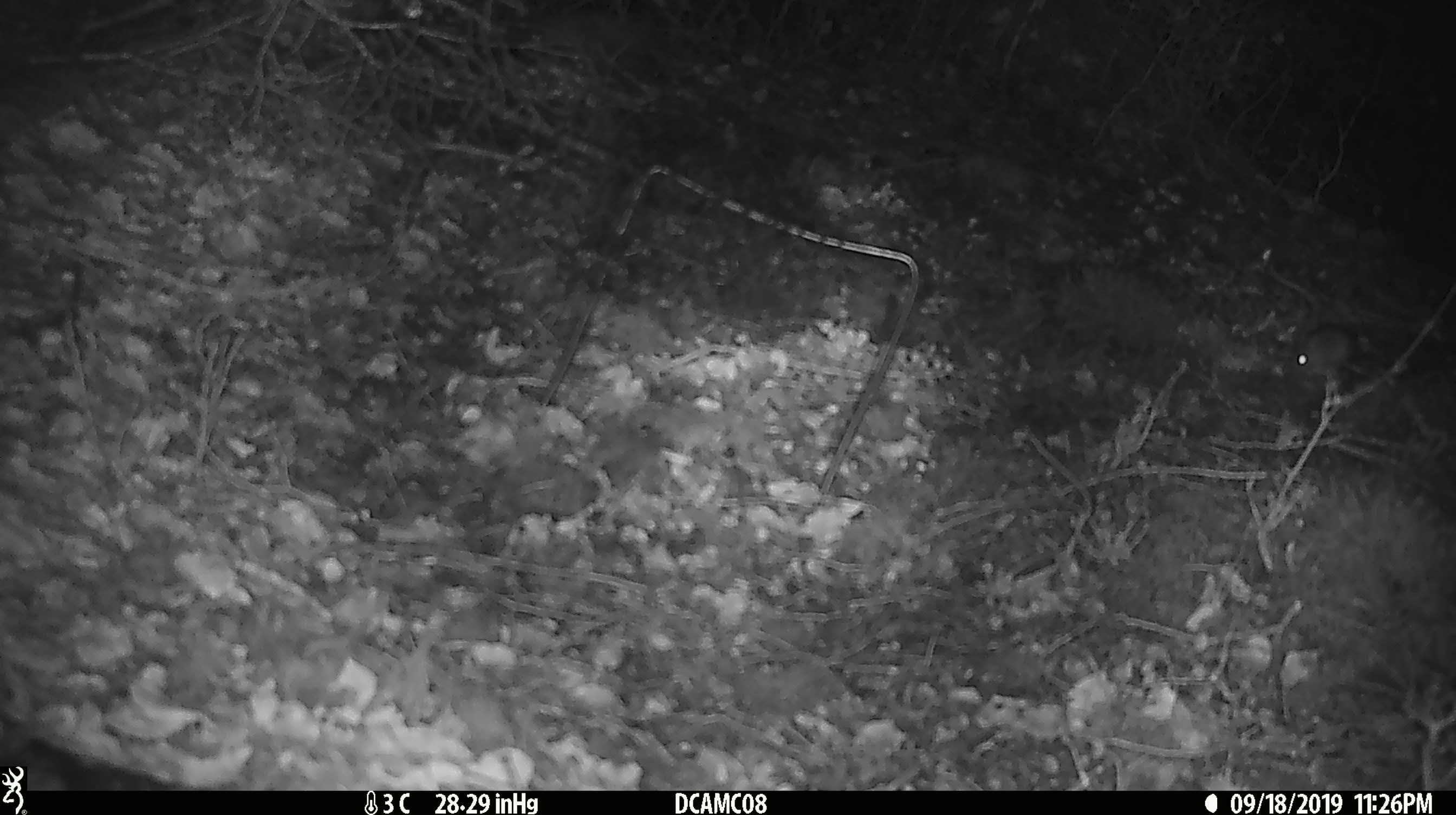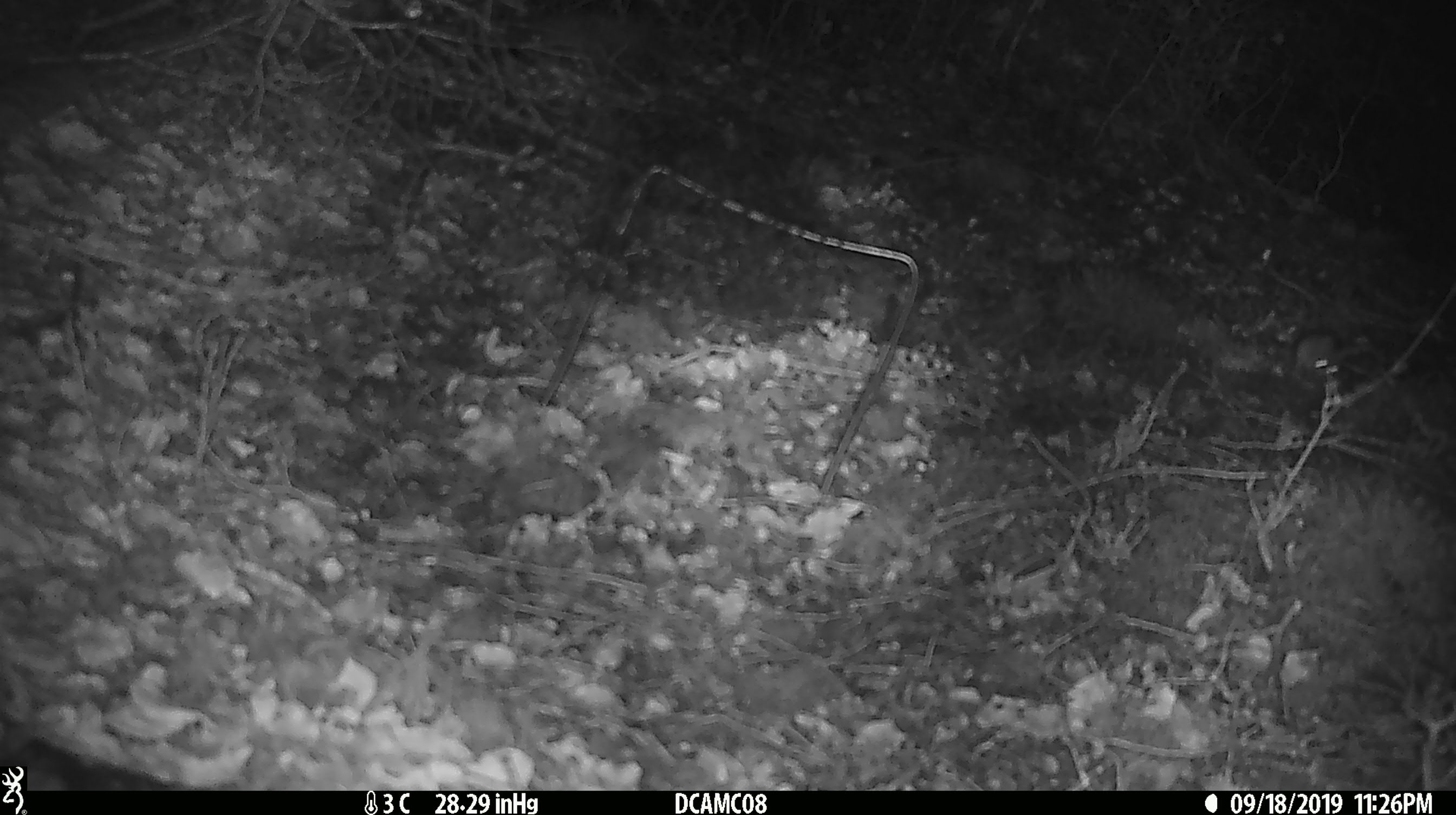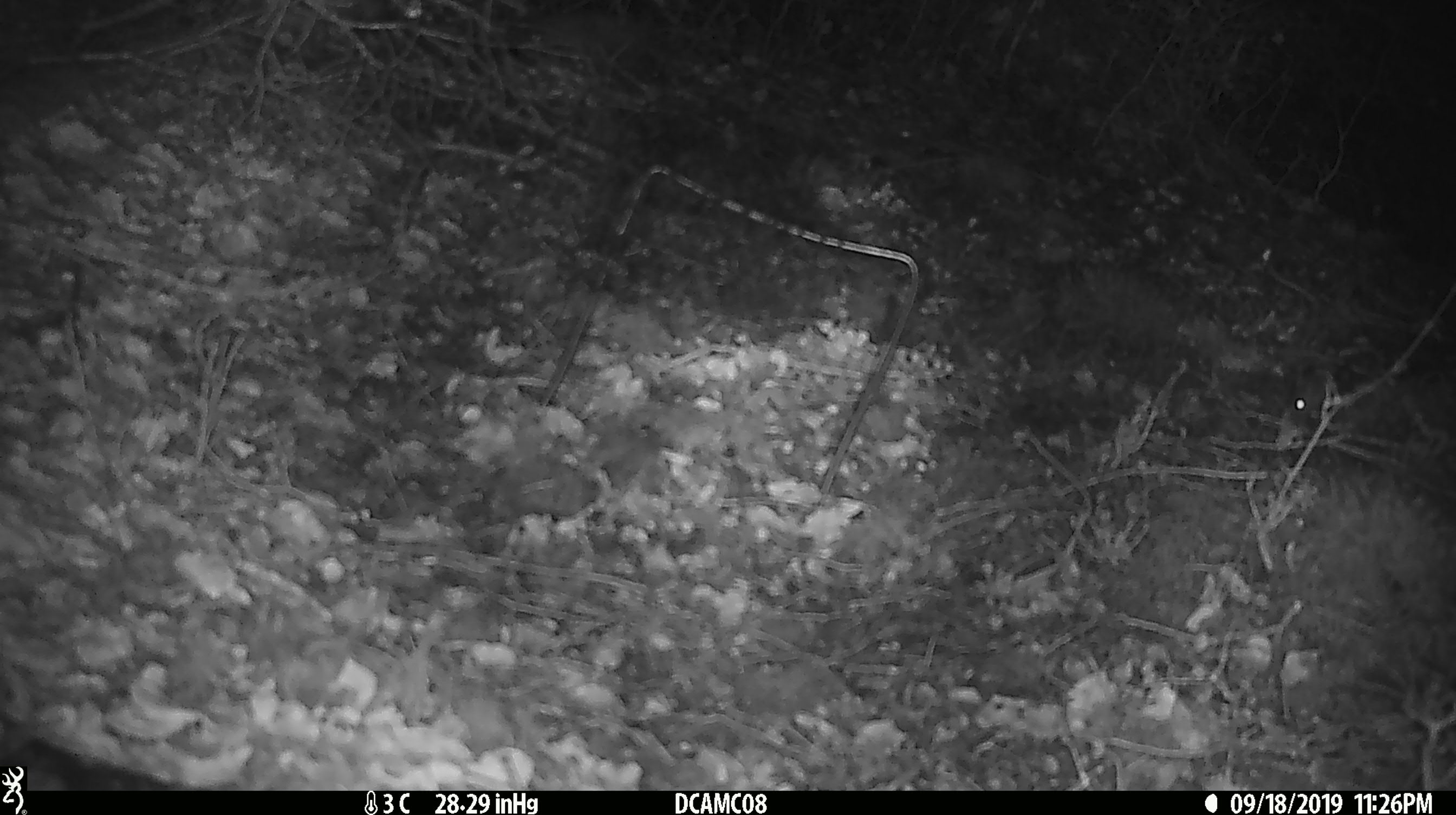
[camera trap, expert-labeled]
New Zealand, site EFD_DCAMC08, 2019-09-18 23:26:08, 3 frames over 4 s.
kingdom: Animalia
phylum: Chordata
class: Mammalia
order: Rodentia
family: Muridae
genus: Mus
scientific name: Mus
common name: mouse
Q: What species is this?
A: Mouse (Mus).